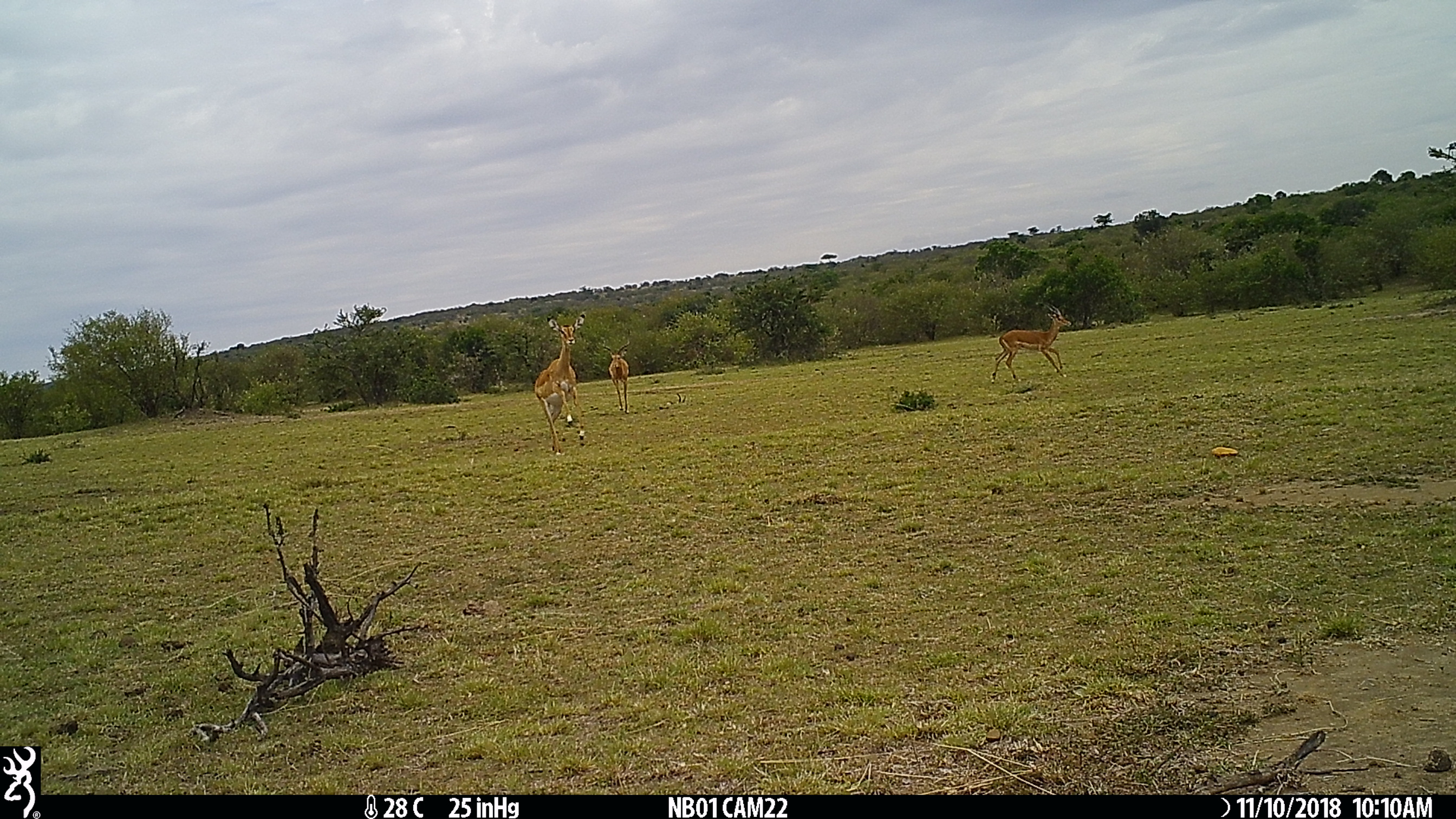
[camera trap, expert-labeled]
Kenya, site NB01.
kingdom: Animalia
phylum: Chordata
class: Mammalia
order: Artiodactyla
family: Bovidae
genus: Aepyceros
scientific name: Aepyceros melampus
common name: impala